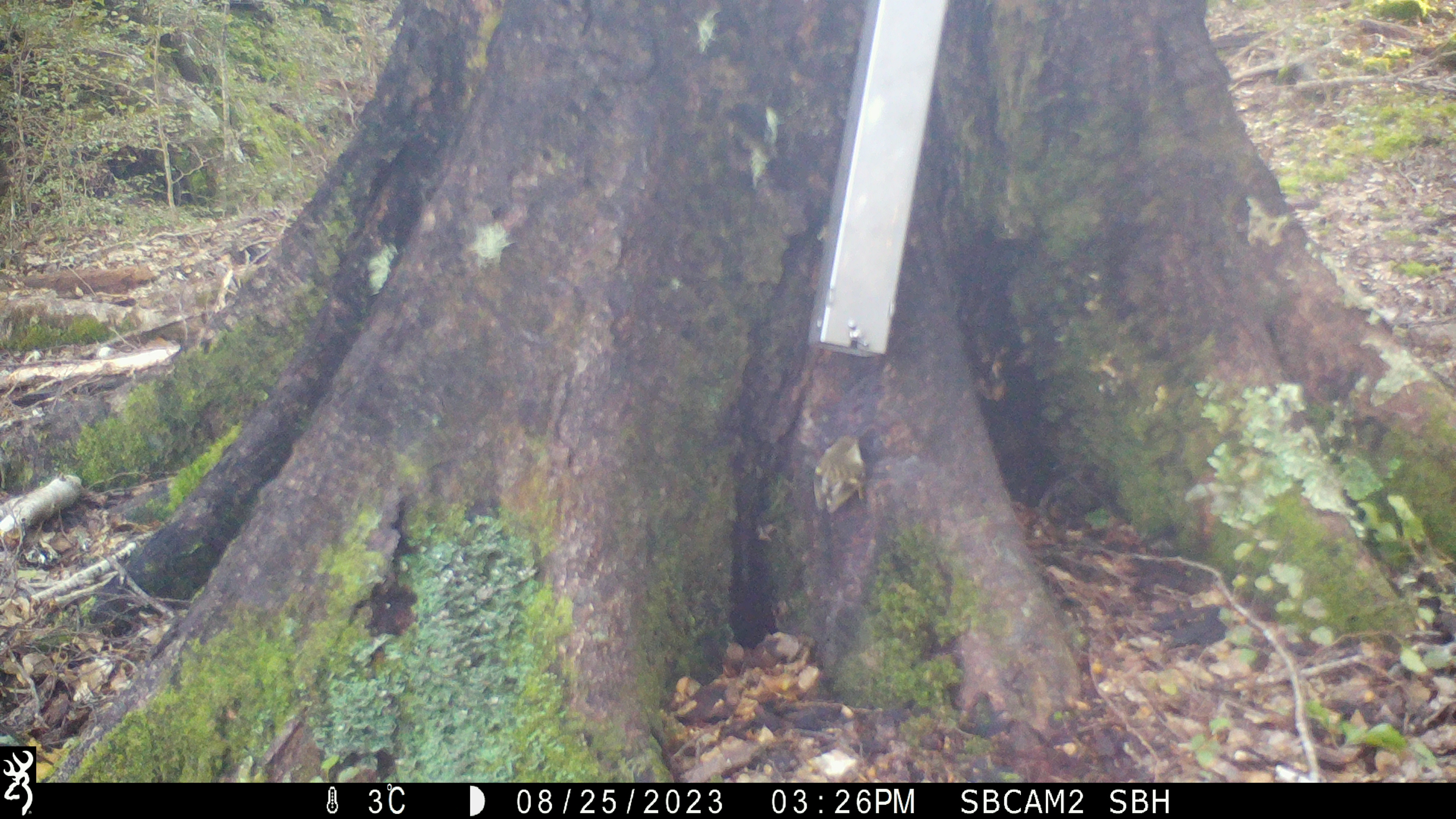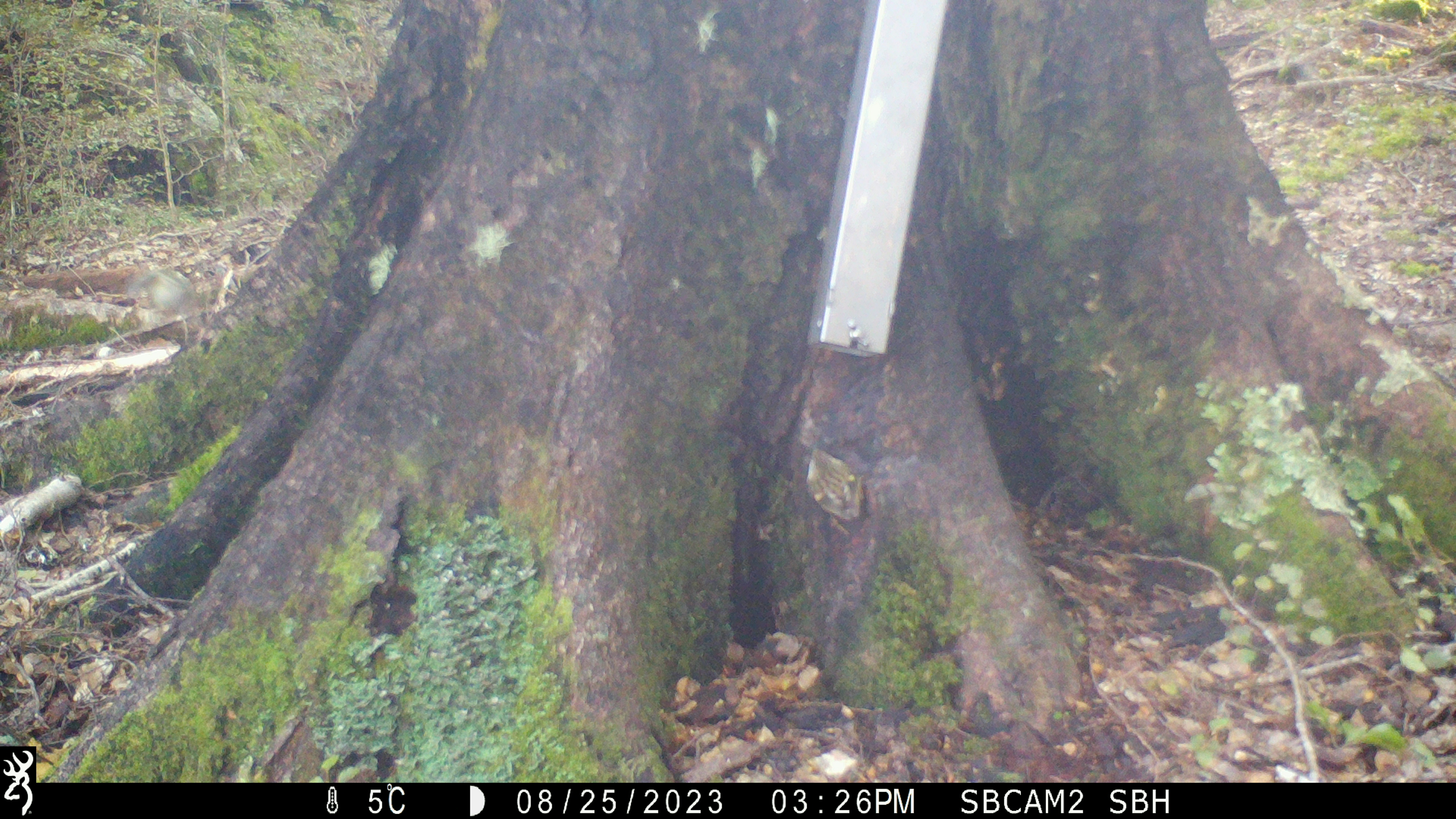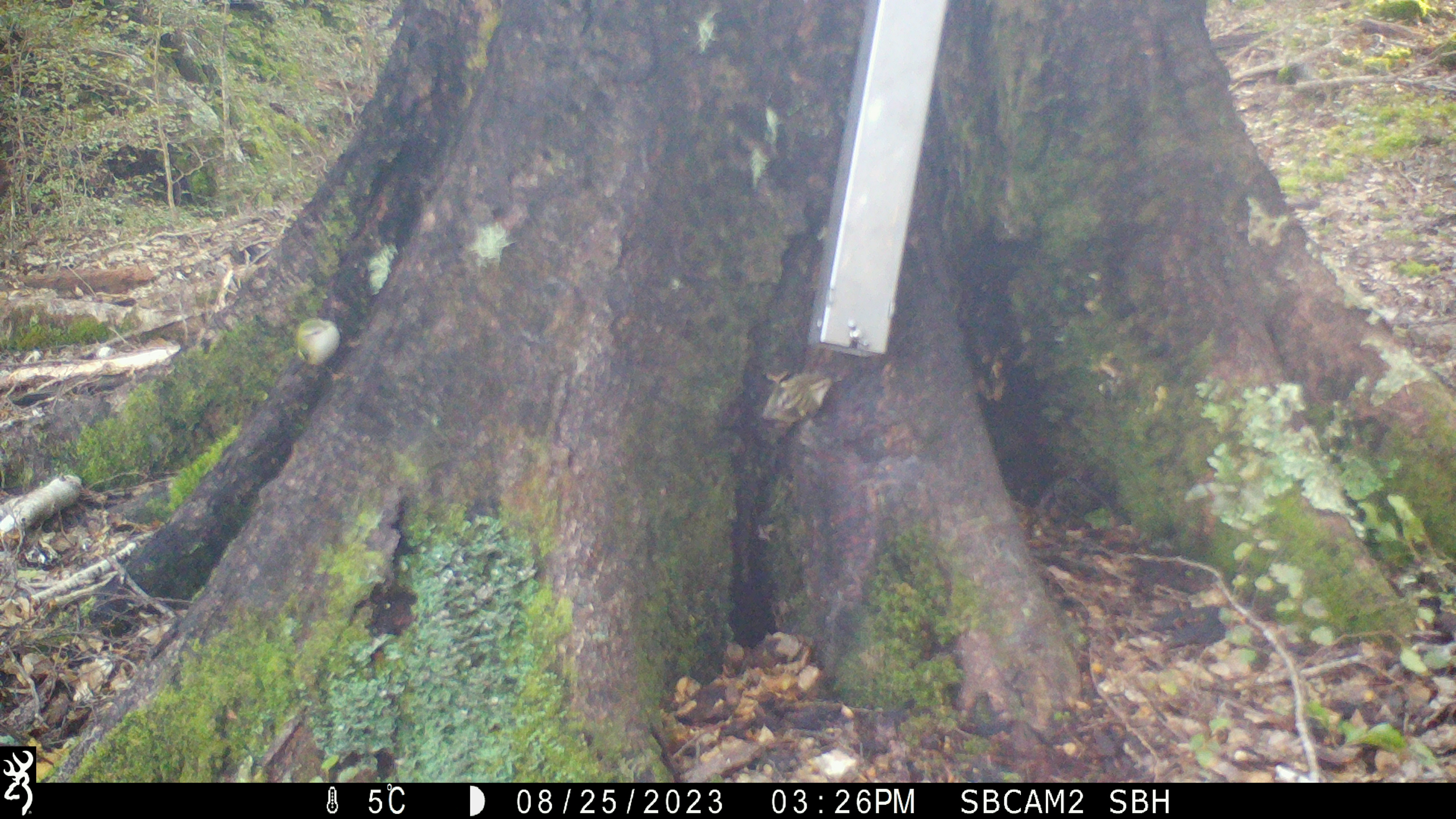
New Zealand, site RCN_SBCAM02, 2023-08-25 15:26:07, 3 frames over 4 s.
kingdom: Animalia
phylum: Chordata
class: Aves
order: Passeriformes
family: Acanthisittidae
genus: Acanthisitta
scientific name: Acanthisitta chloris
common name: rifleman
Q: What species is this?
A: Rifleman (Acanthisitta chloris).